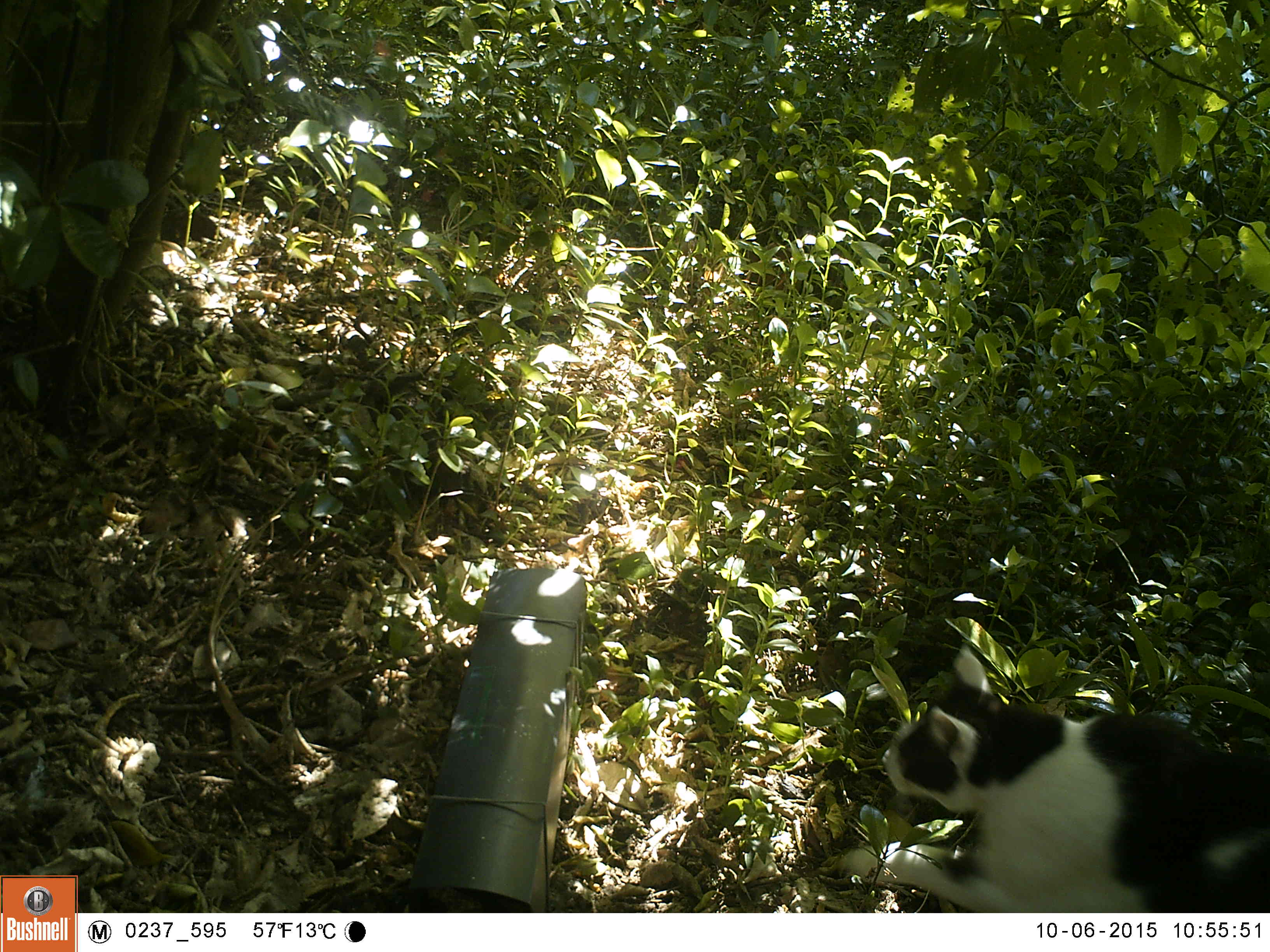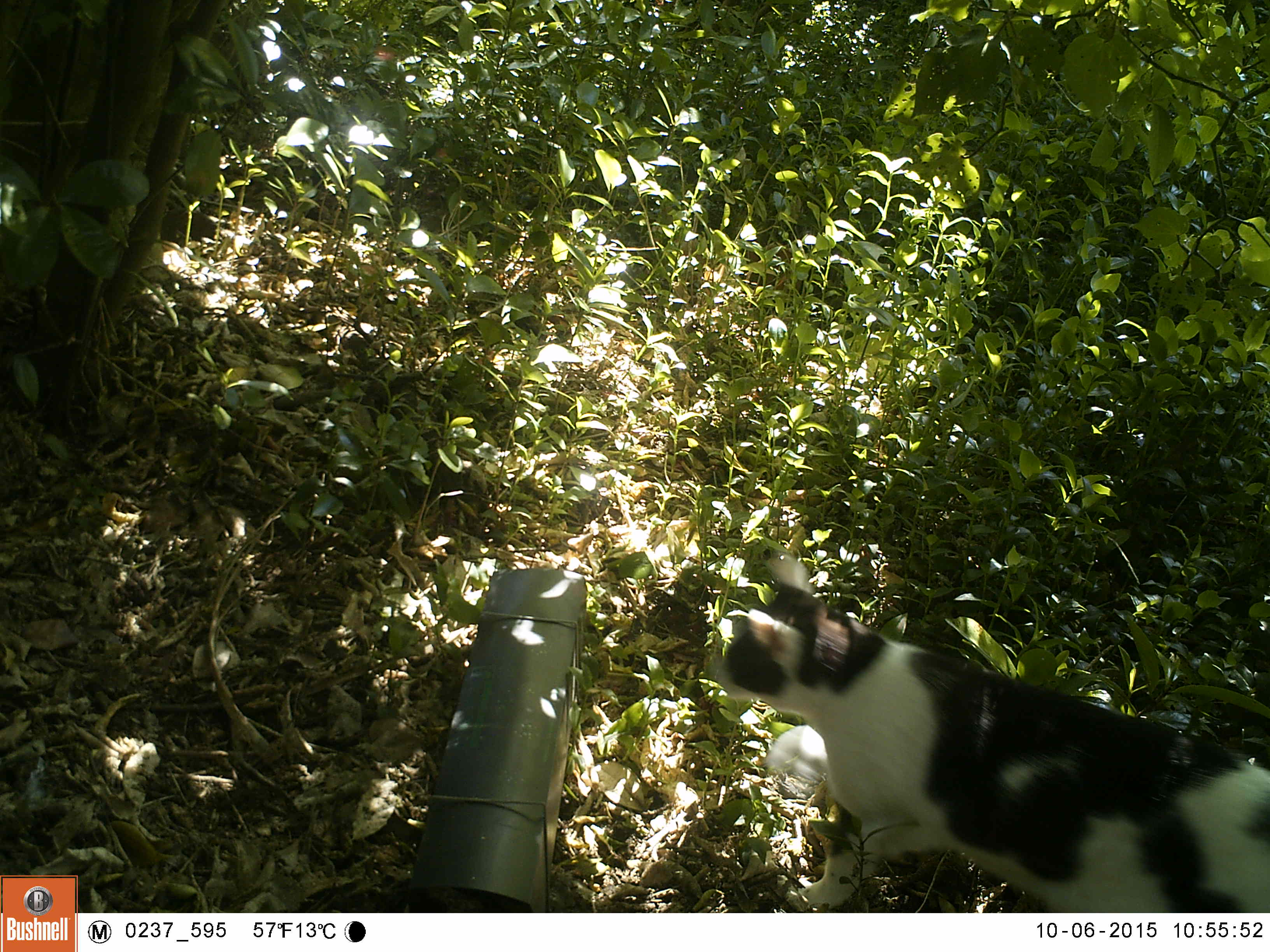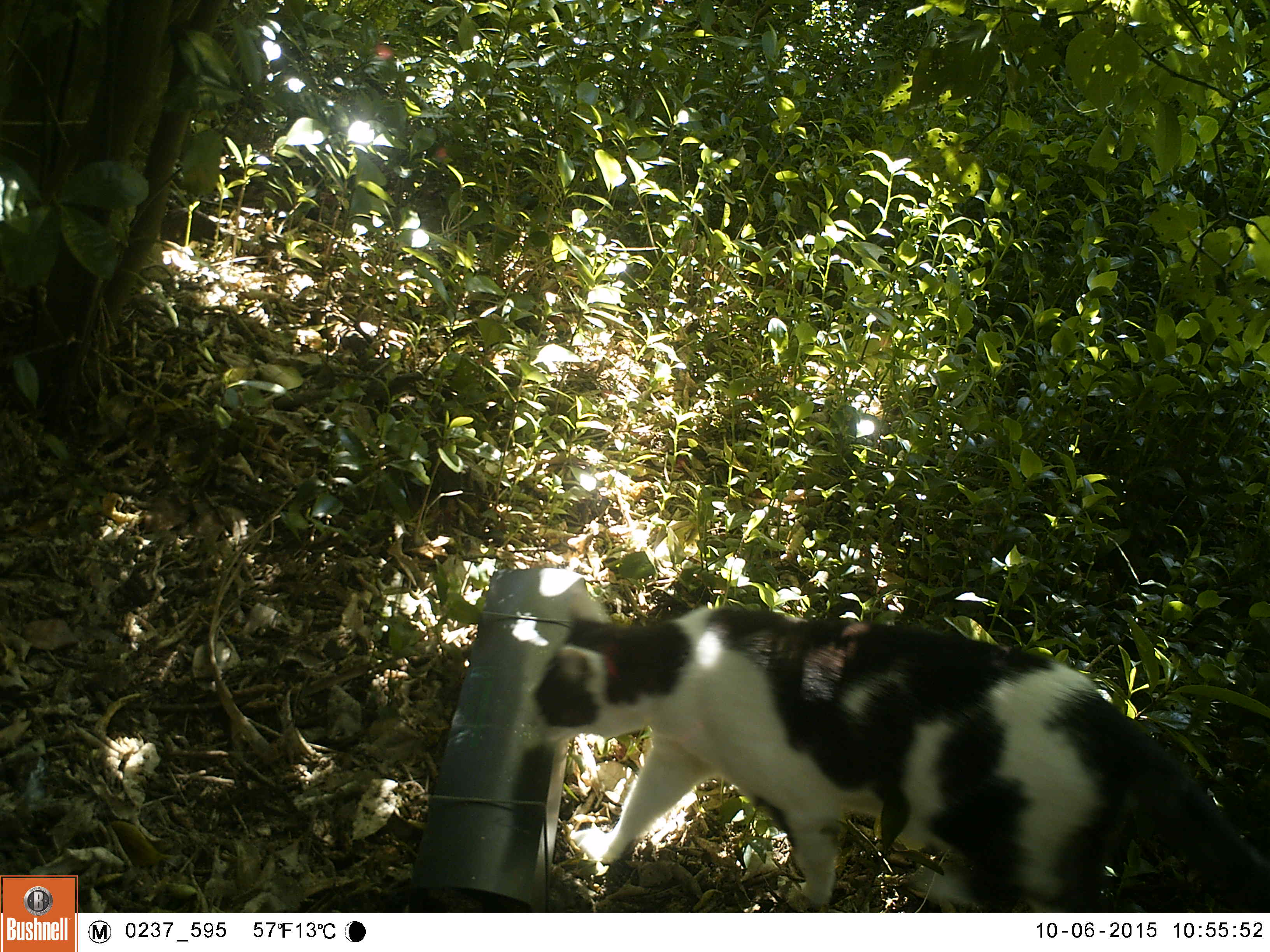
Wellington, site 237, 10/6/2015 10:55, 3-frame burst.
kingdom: Animalia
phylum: Chordata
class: Mammalia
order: Carnivora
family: Felidae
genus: Felis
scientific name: Felis catus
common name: cat